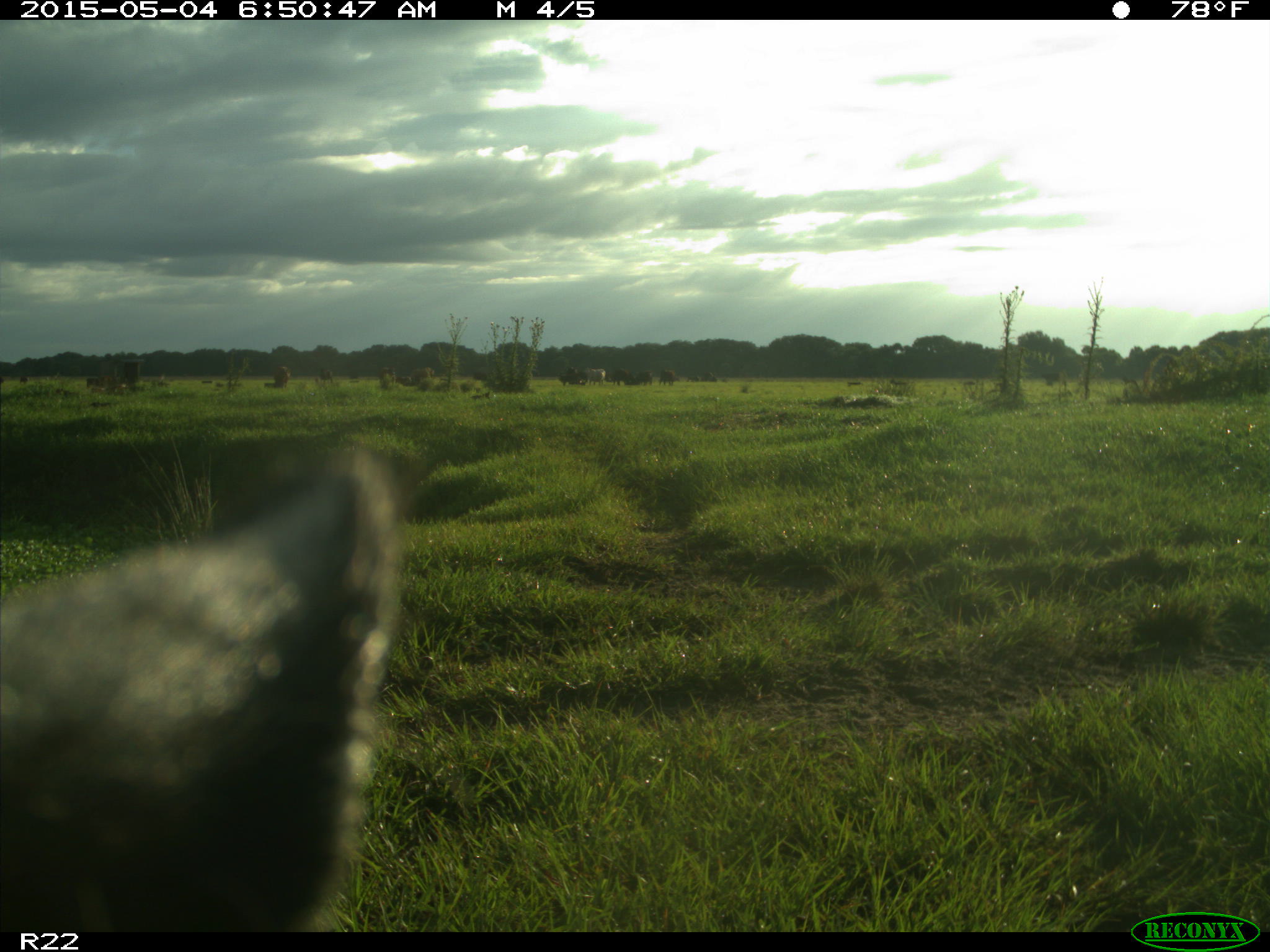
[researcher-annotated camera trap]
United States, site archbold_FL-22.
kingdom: Animalia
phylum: Chordata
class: Mammalia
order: Artiodactyla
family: Bovidae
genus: Bos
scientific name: Bos taurus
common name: domestic cow